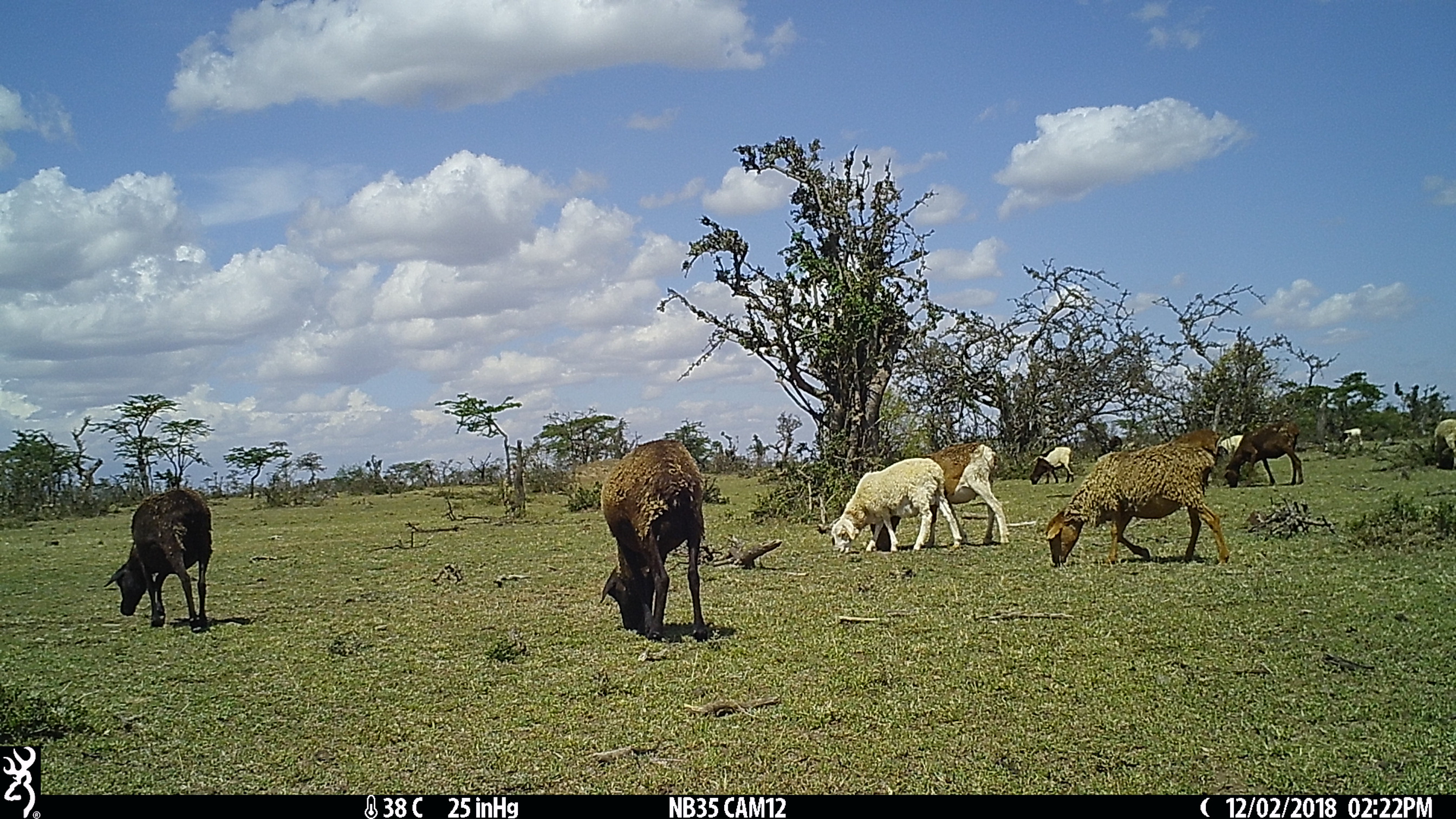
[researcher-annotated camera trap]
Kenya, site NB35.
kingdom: Animalia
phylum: Chordata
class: Mammalia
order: Artiodactyla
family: Bovidae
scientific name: Bovidae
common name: sheep or goat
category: shoat